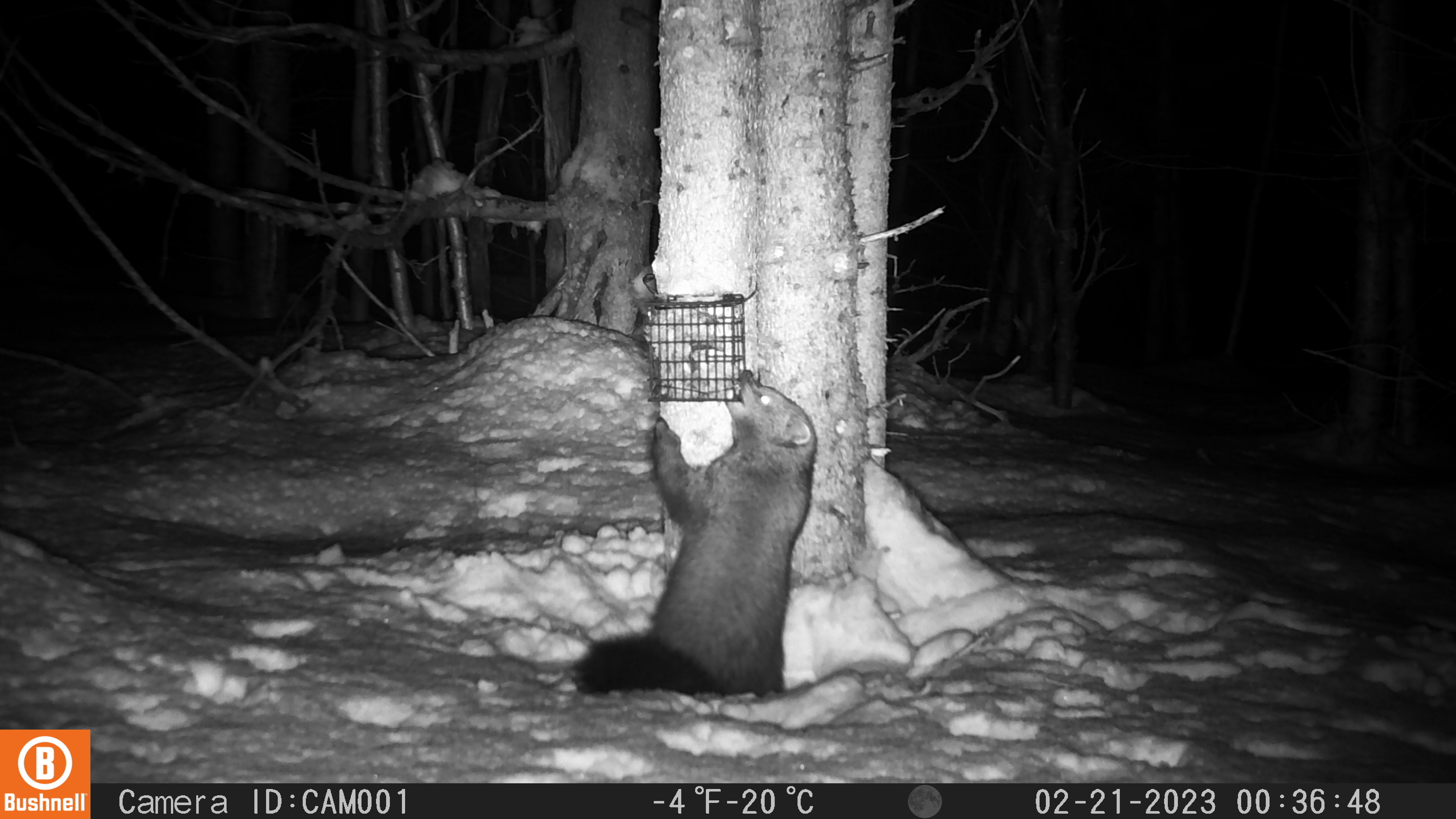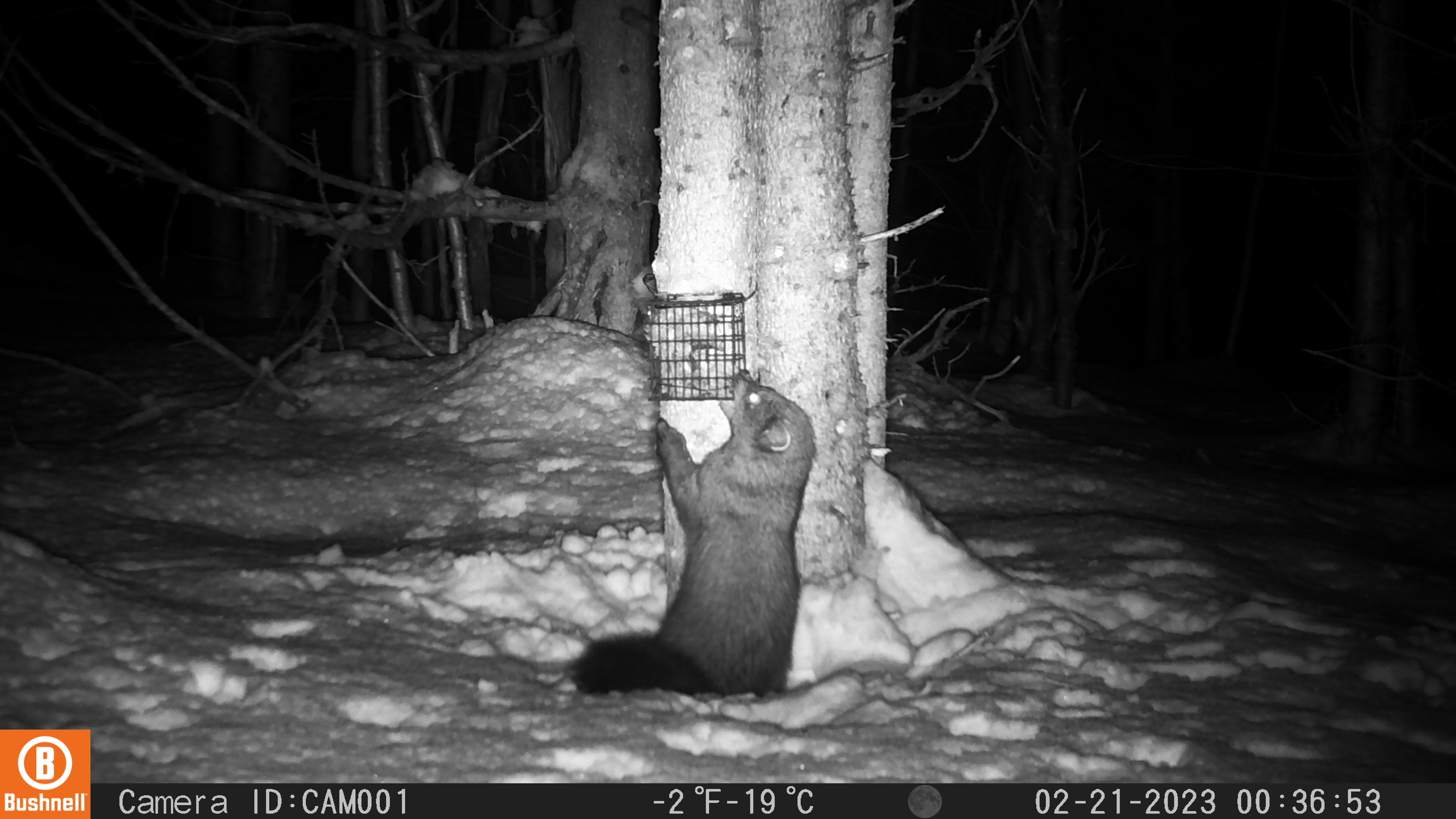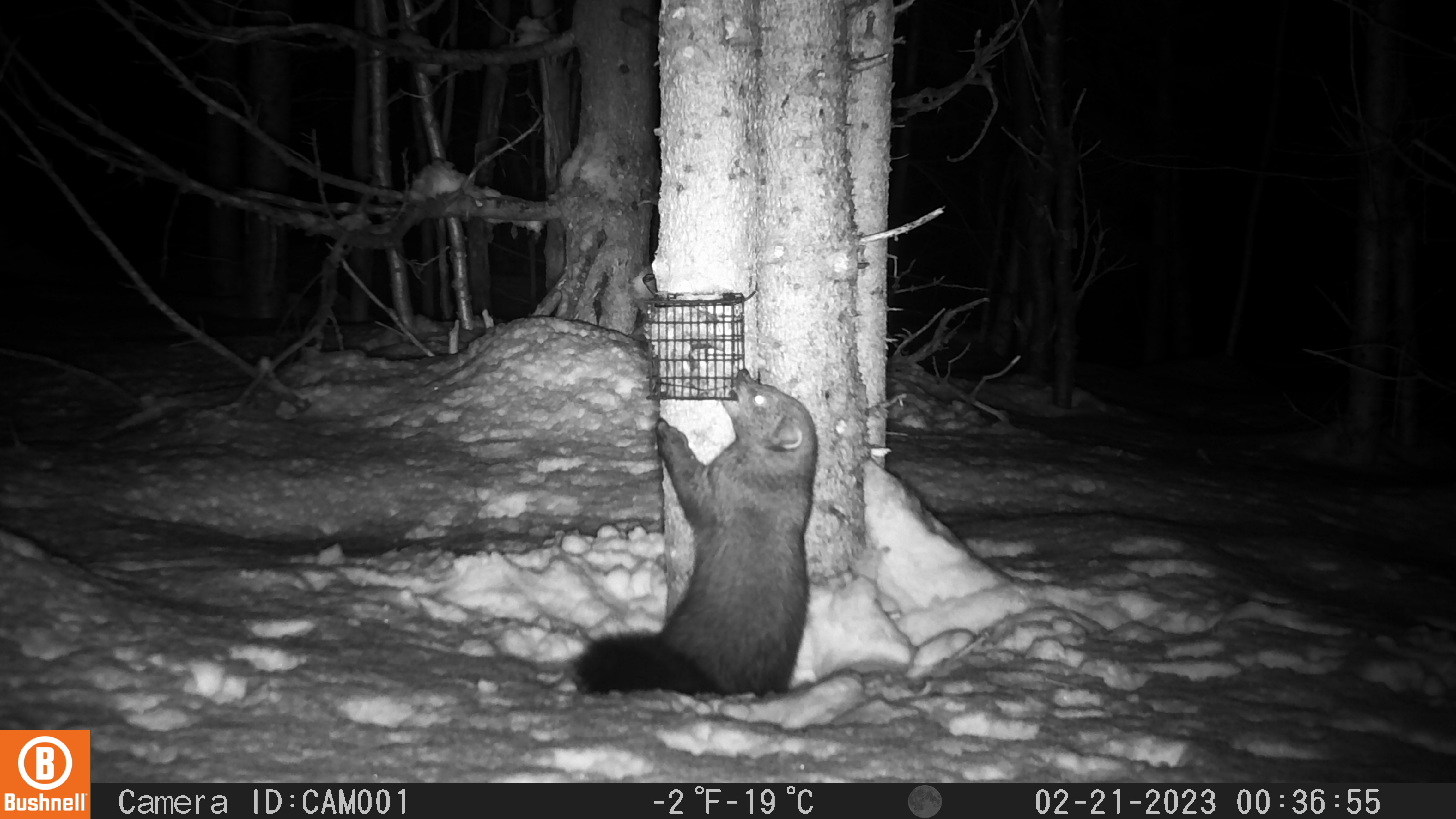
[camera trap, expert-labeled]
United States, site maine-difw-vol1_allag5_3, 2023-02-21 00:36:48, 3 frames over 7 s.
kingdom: Animalia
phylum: Chordata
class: Mammalia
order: Carnivora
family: Mustelidae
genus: Pekania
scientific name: Pekania pennanti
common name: fisher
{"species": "fisher (Pekania pennanti)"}